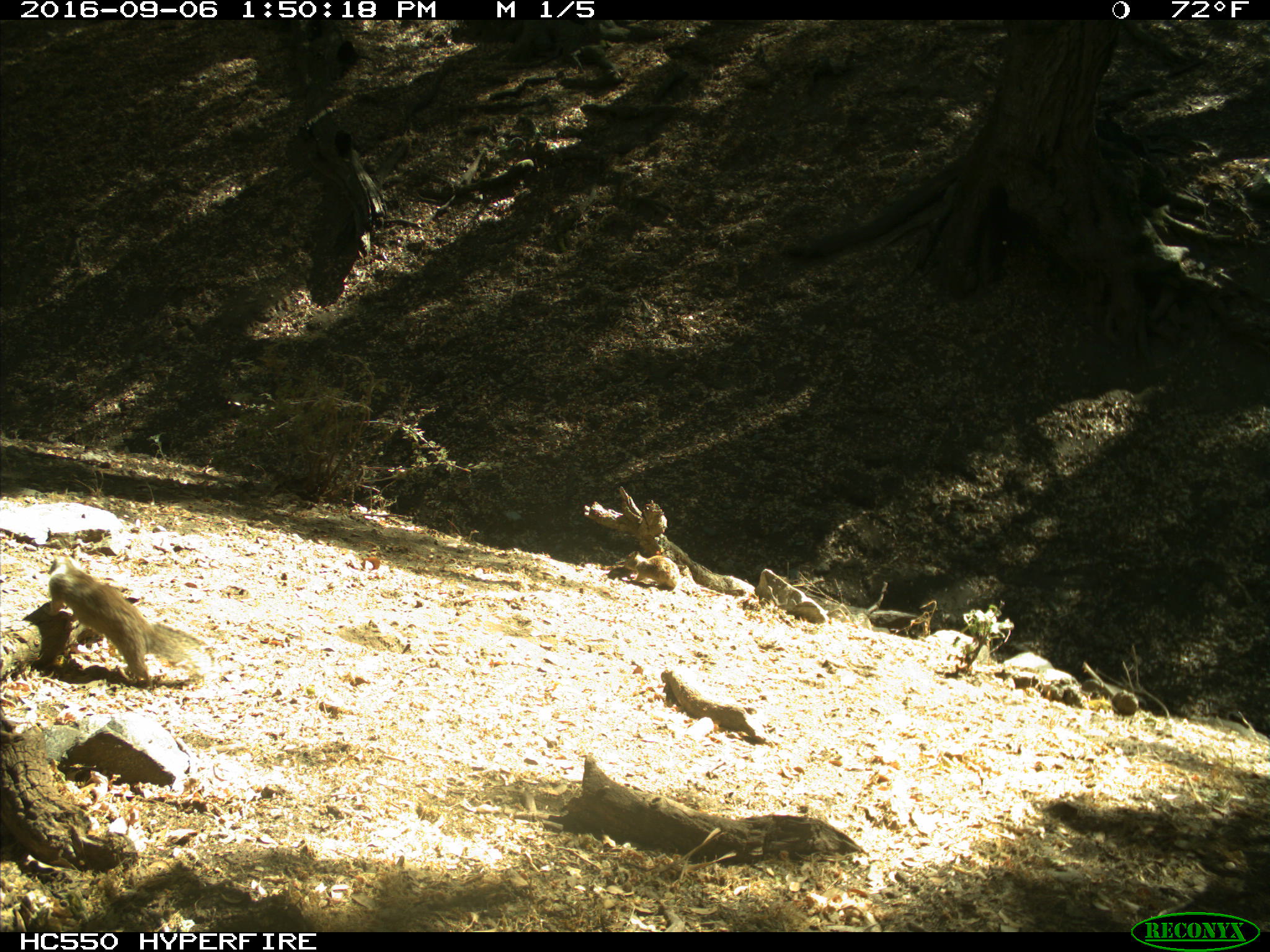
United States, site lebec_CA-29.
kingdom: Animalia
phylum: Chordata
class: Mammalia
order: Rodentia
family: Sciuridae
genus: Otospermophilus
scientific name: Otospermophilus beecheyi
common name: california ground squirrel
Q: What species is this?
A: Otospermophilus beecheyi (california ground squirrel).